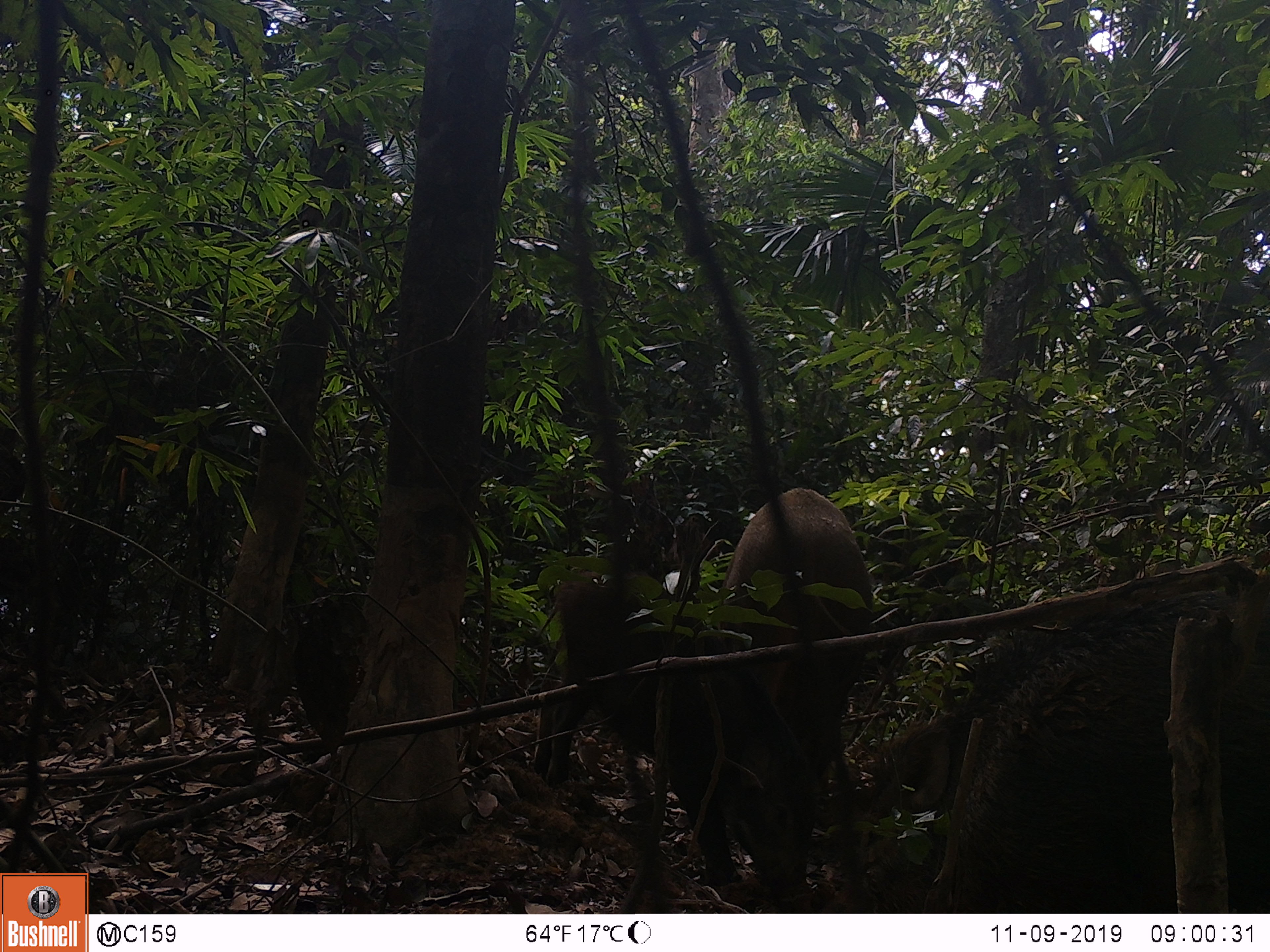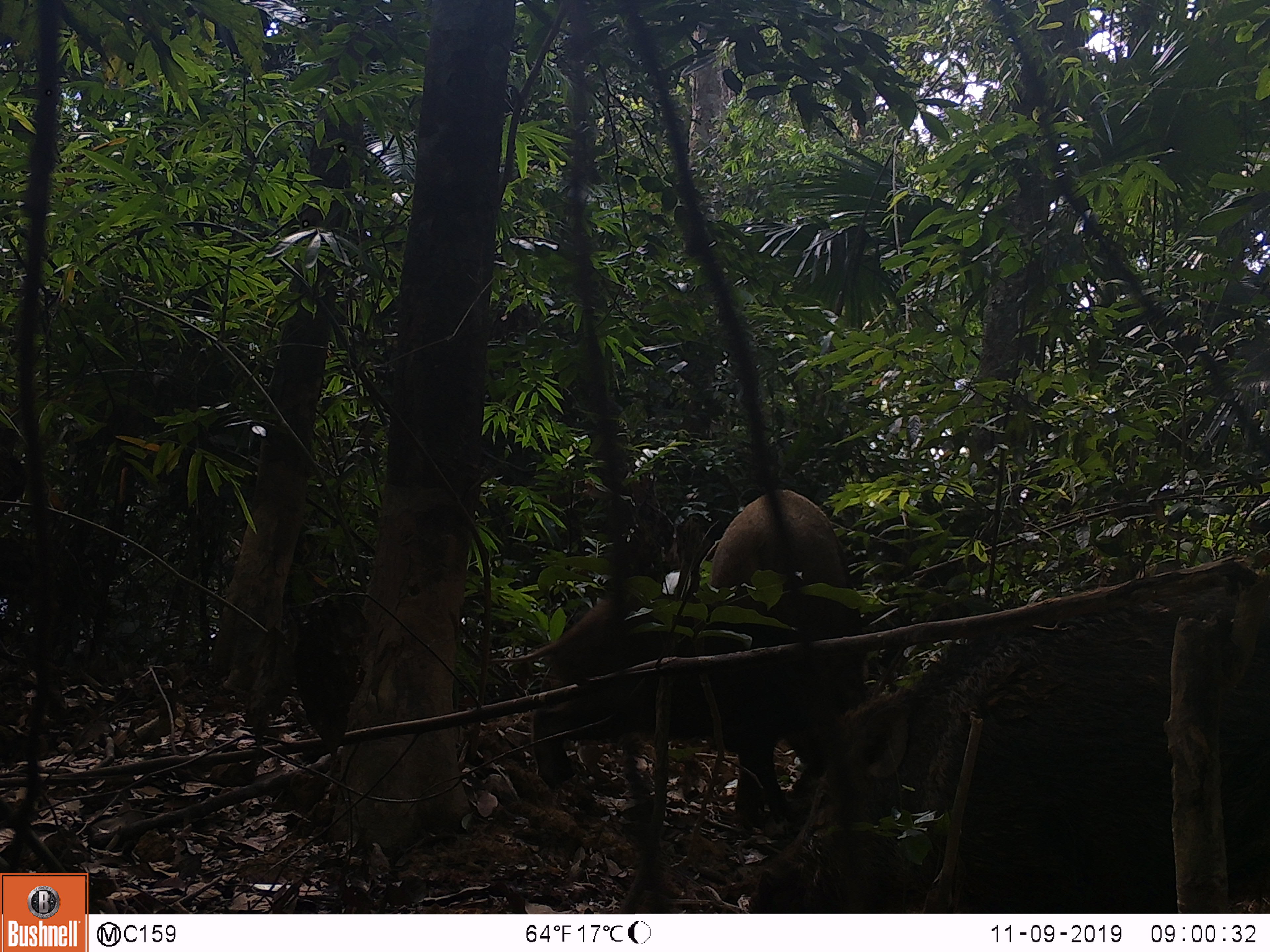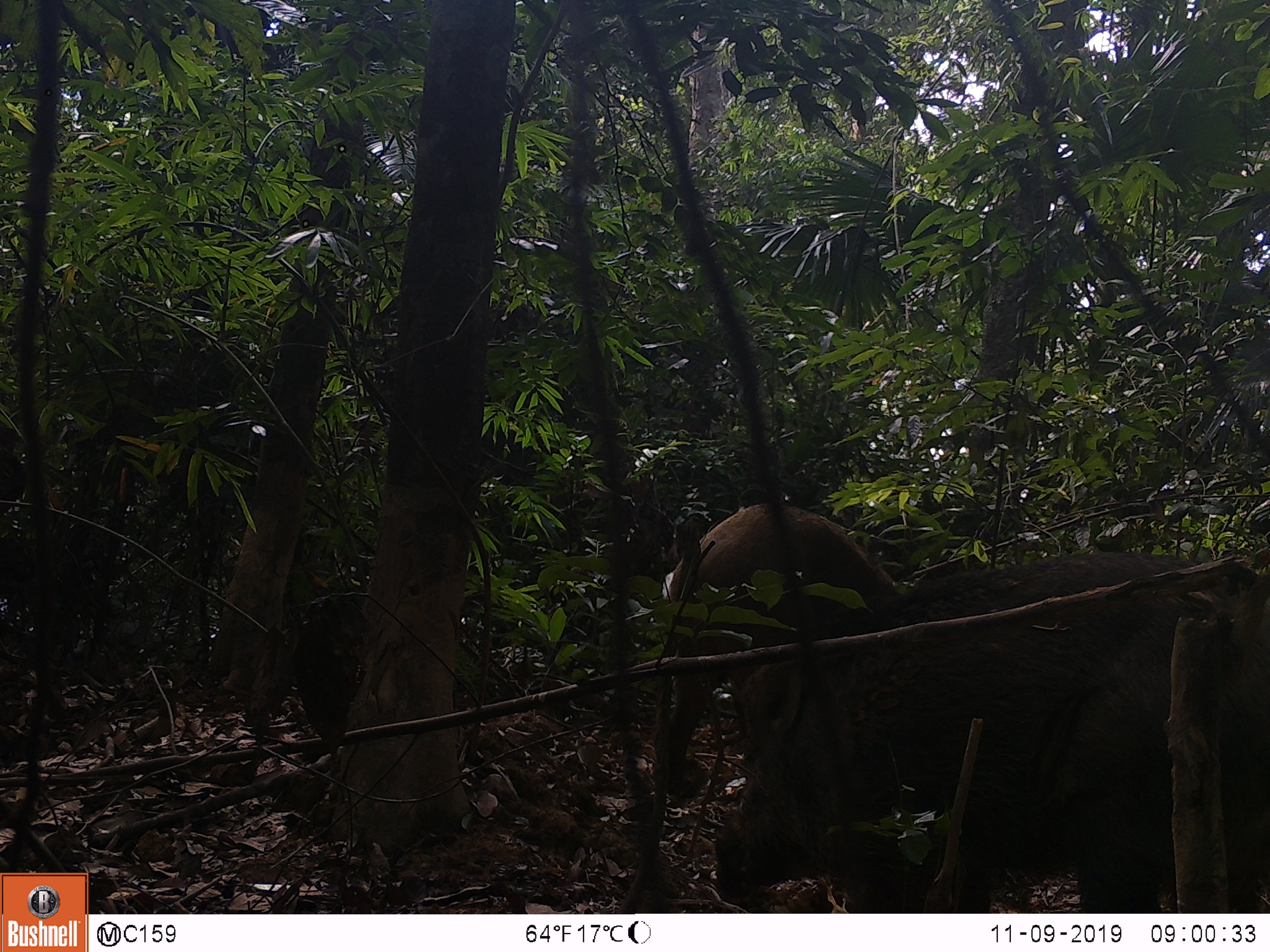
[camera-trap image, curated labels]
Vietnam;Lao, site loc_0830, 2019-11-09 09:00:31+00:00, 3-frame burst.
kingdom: Animalia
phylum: Chordata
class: Mammalia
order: Artiodactyla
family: Suidae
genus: Sus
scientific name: Sus scrofa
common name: eurasian wild pig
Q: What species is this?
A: Eurasian wild pig (Sus scrofa).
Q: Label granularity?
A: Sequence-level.